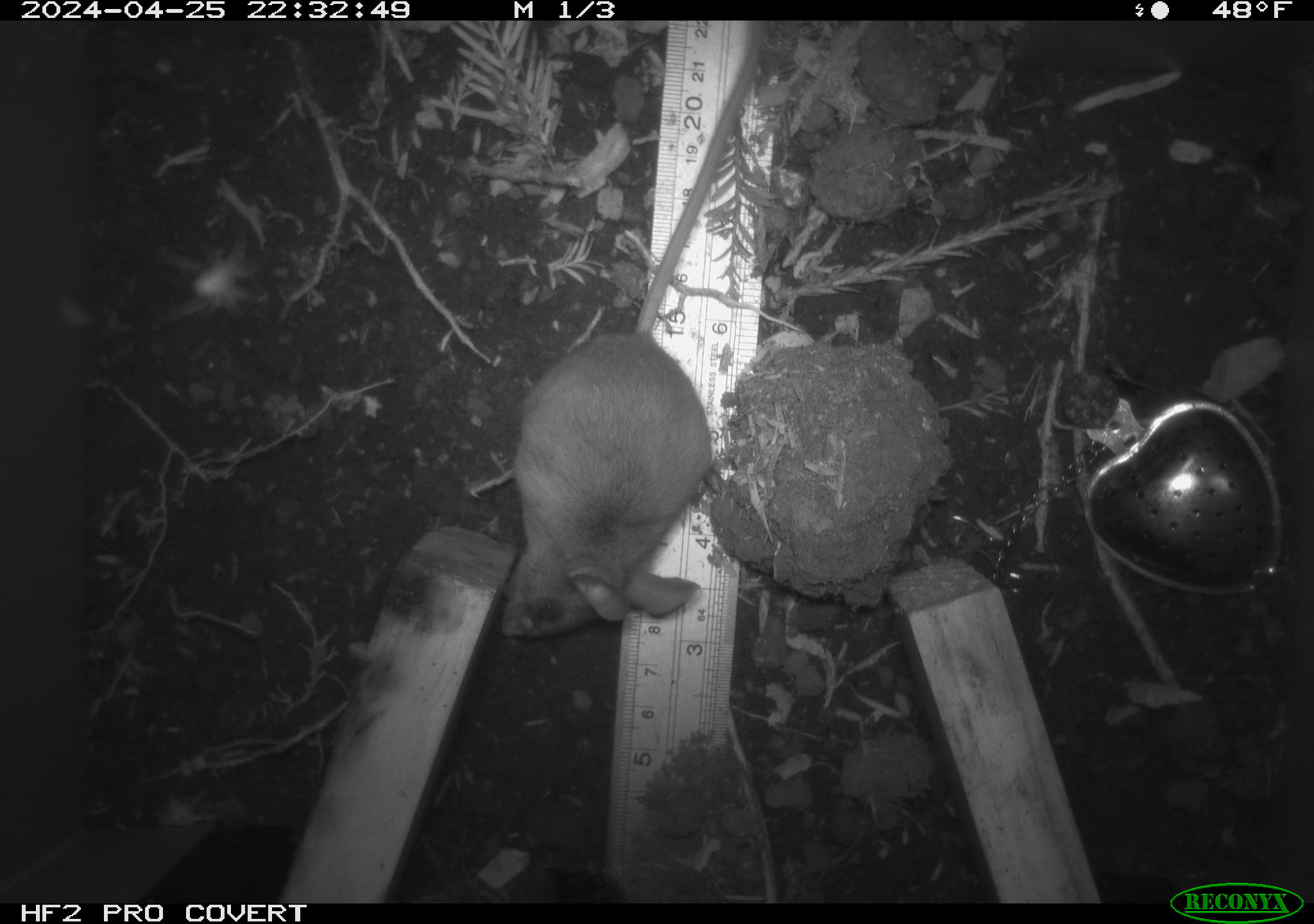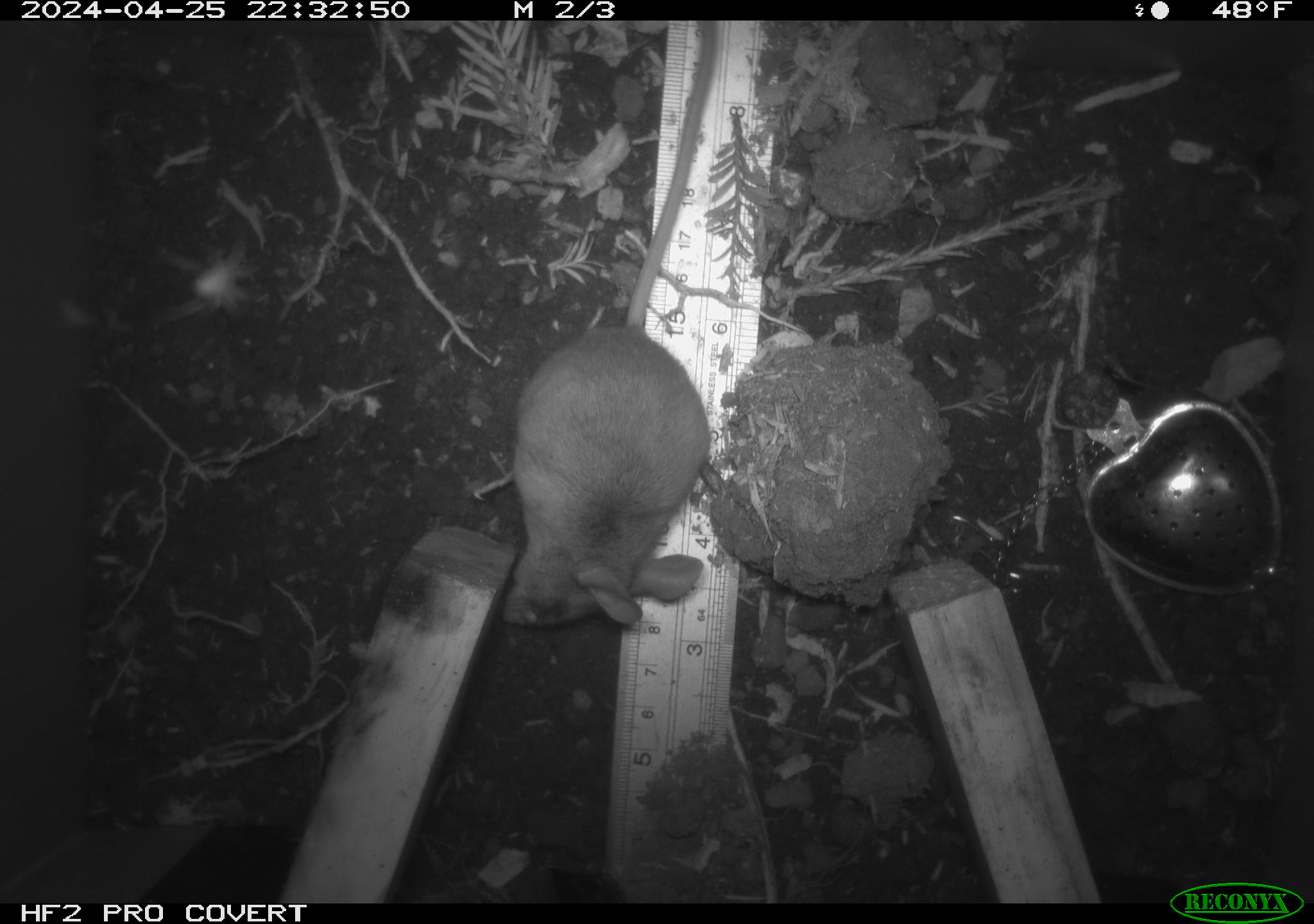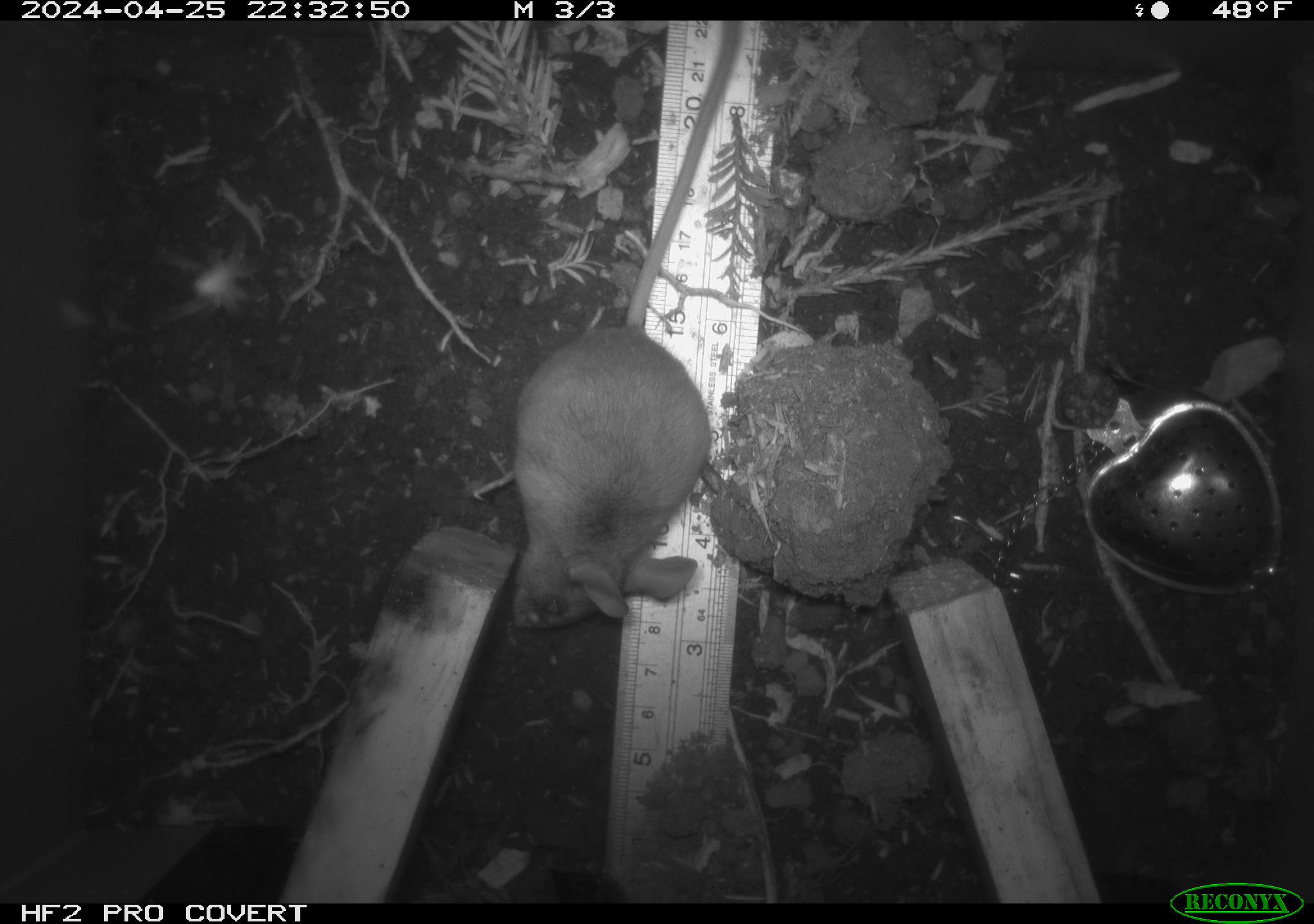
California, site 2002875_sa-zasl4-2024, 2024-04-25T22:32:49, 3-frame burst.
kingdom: Animalia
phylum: Chordata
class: Mammalia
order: Rodentia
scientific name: Rodentia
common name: mouse species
Mouse species (Rodentia).